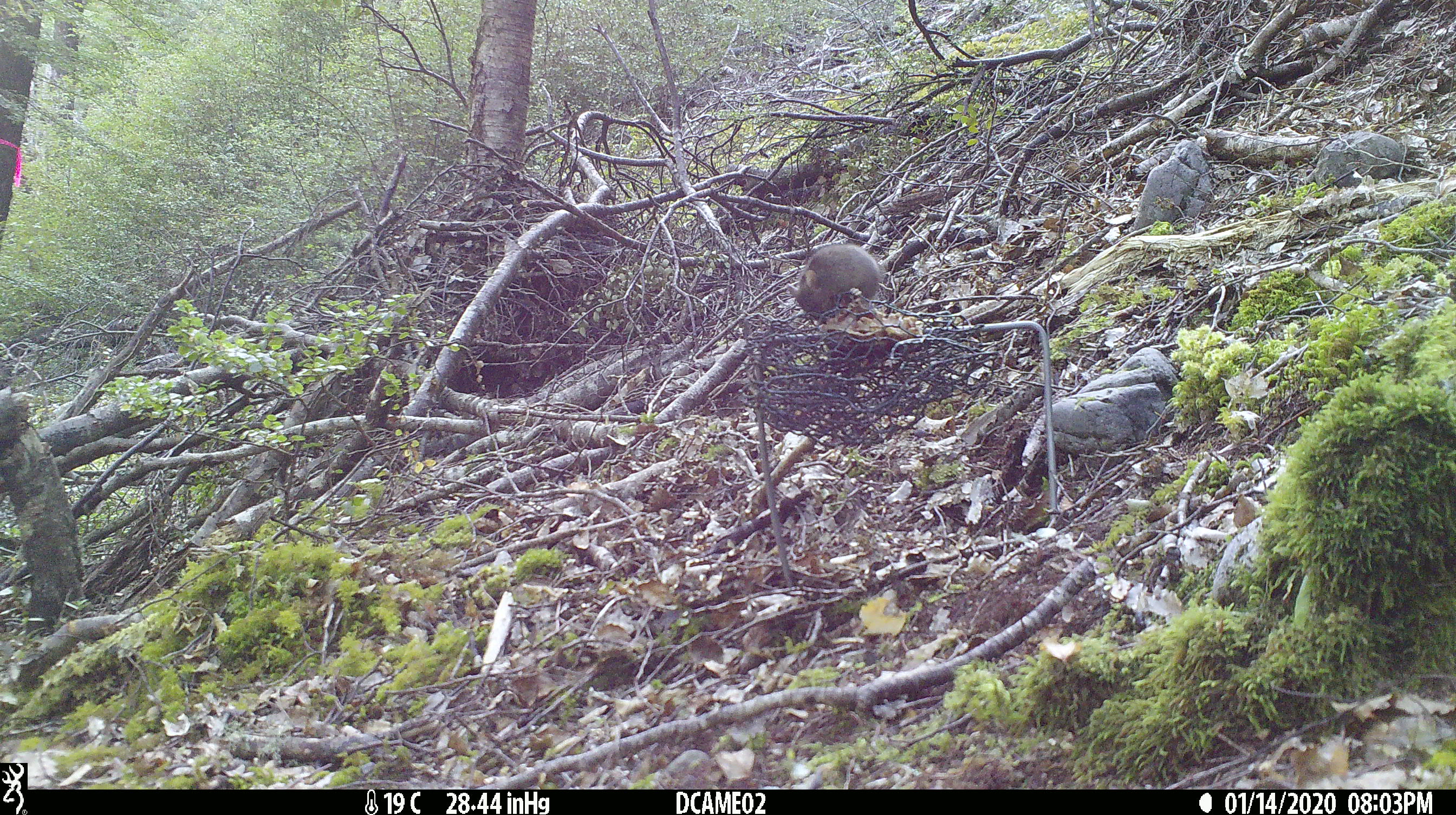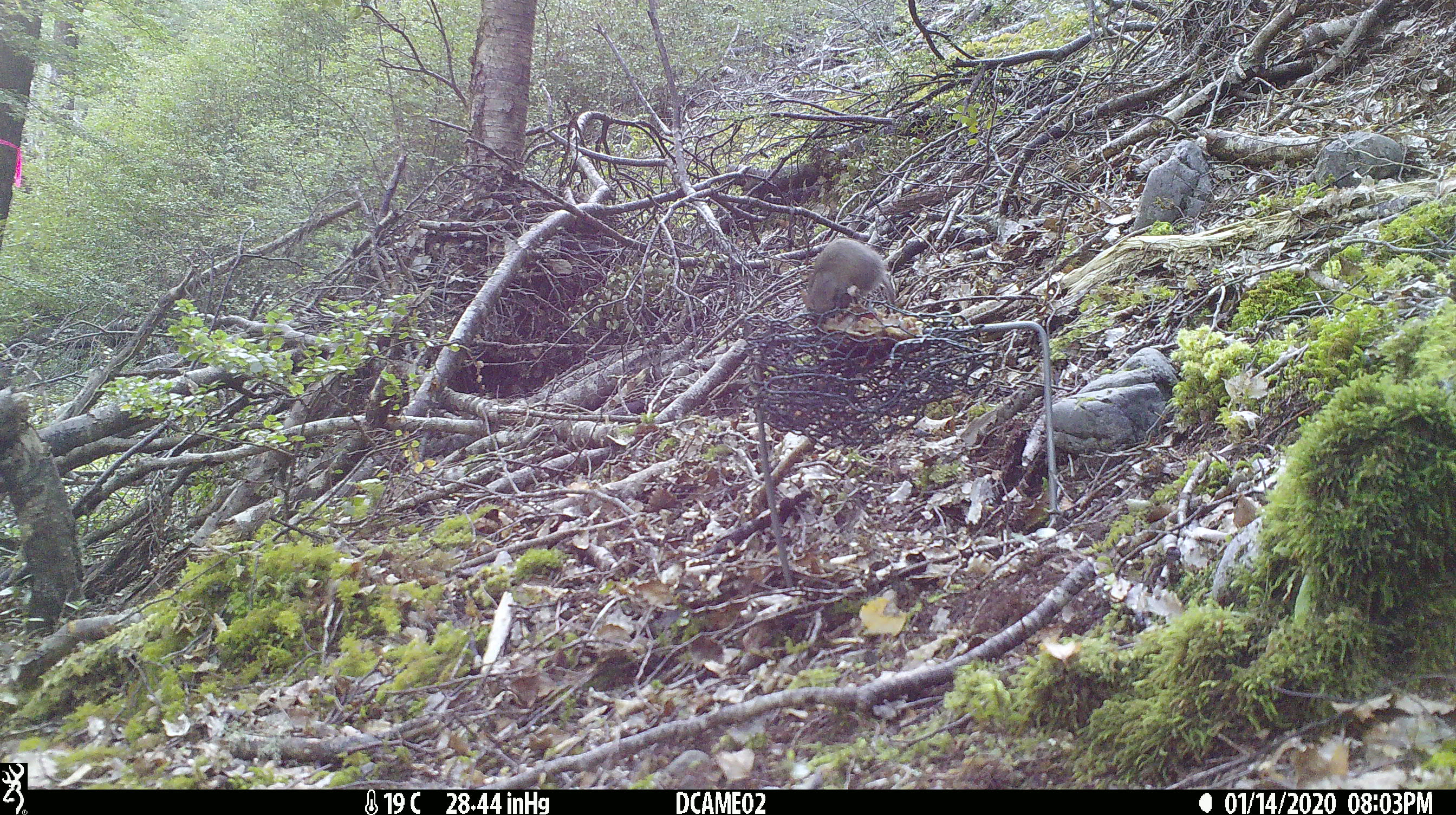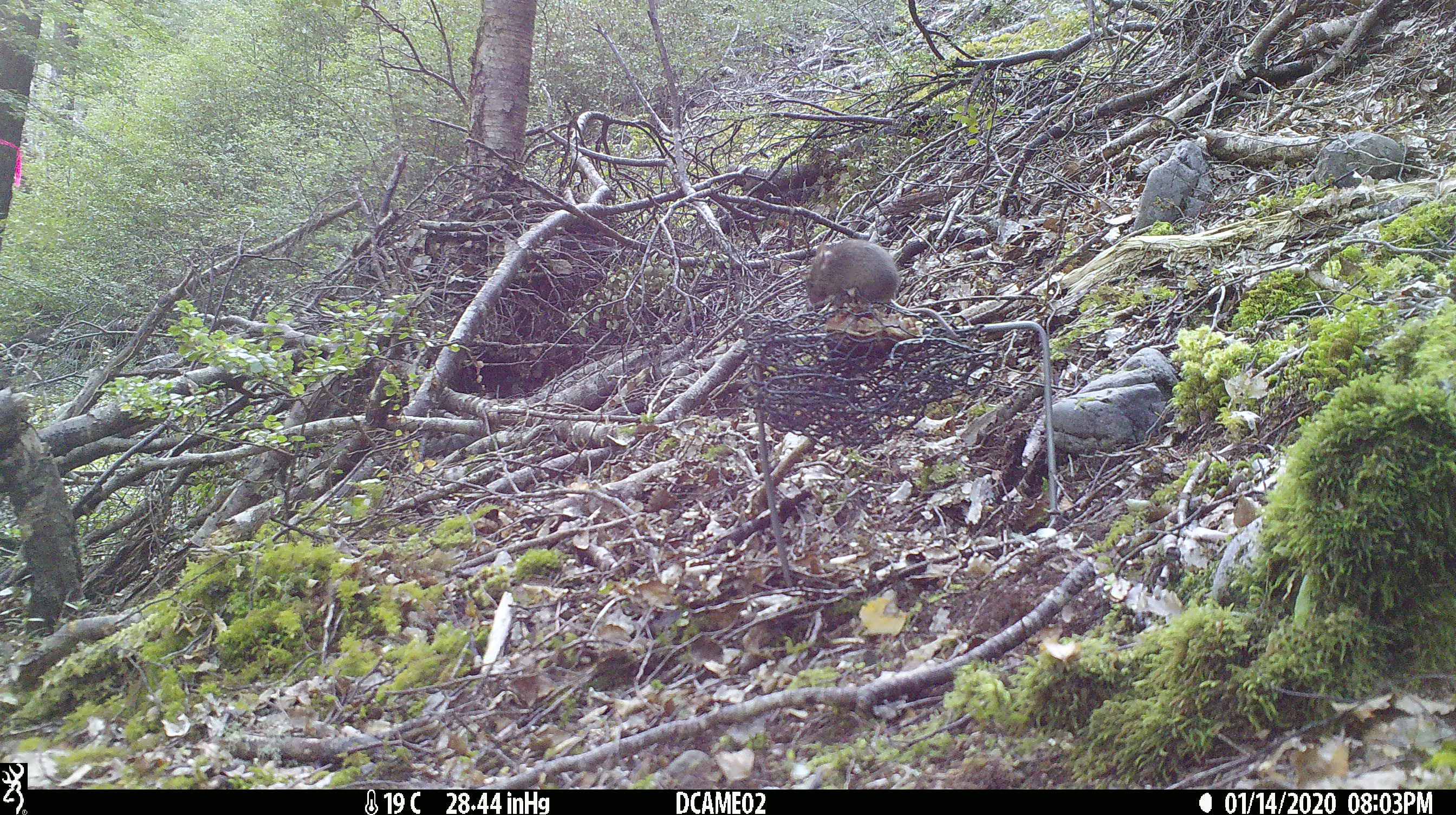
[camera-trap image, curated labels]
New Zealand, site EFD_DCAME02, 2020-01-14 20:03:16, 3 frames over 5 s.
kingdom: Animalia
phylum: Chordata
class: Mammalia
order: Rodentia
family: Muridae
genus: Mus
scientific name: Mus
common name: mouse